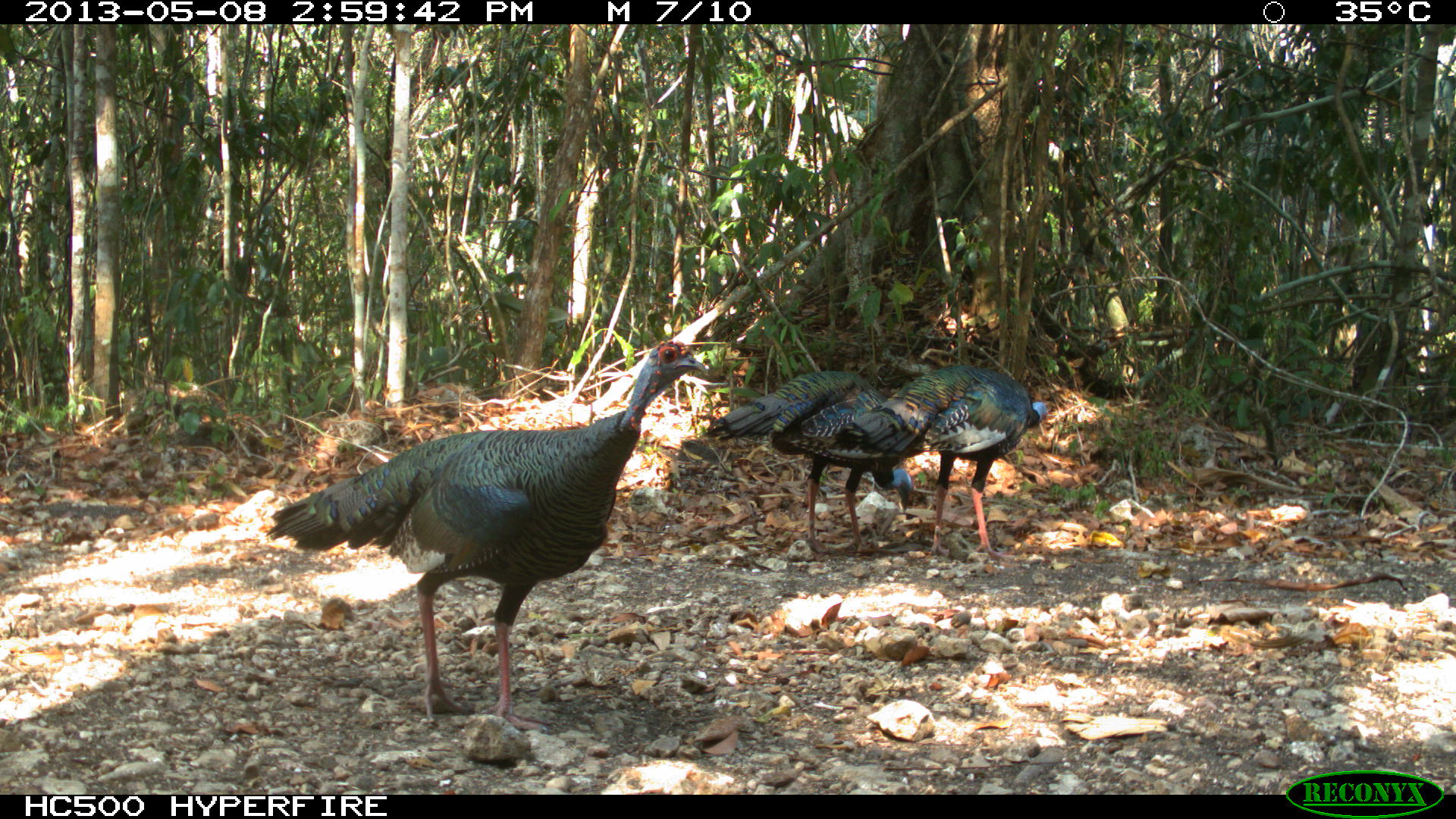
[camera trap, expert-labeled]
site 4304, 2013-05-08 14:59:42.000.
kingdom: Animalia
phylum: Chordata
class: Aves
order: Galliformes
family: Phasianidae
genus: Meleagris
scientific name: Meleagris ocellata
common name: ocellated turkey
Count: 3.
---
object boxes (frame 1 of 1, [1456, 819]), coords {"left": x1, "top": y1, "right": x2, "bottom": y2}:
meleagris ocellata: {"left": 259, "top": 335, "right": 707, "bottom": 730}; {"left": 830, "top": 359, "right": 1051, "bottom": 561}; {"left": 706, "top": 365, "right": 915, "bottom": 554}